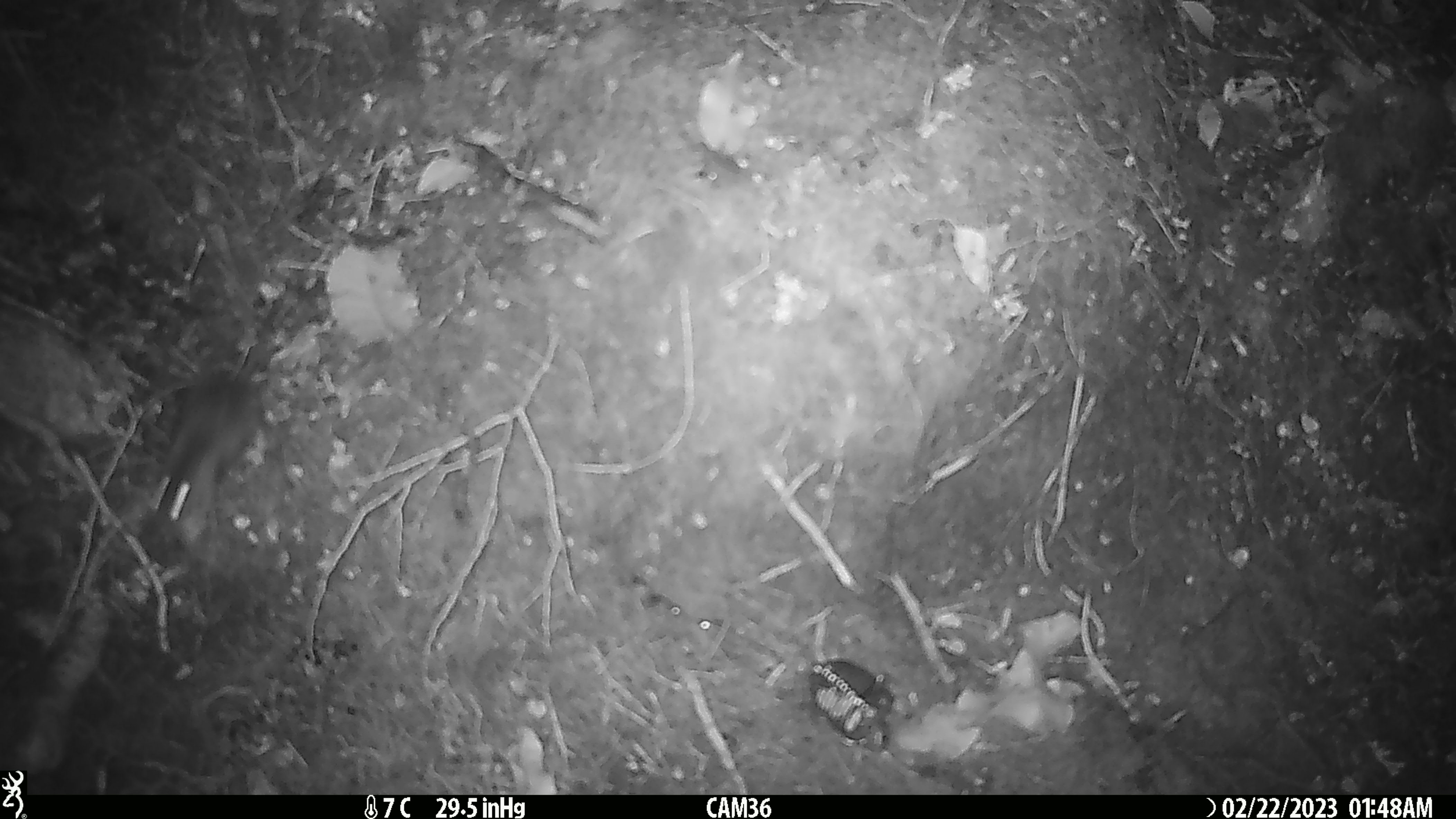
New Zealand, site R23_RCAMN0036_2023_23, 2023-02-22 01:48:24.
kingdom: Animalia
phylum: Chordata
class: Mammalia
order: Rodentia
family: Muridae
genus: Mus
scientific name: Mus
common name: mouse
Mouse (Mus).